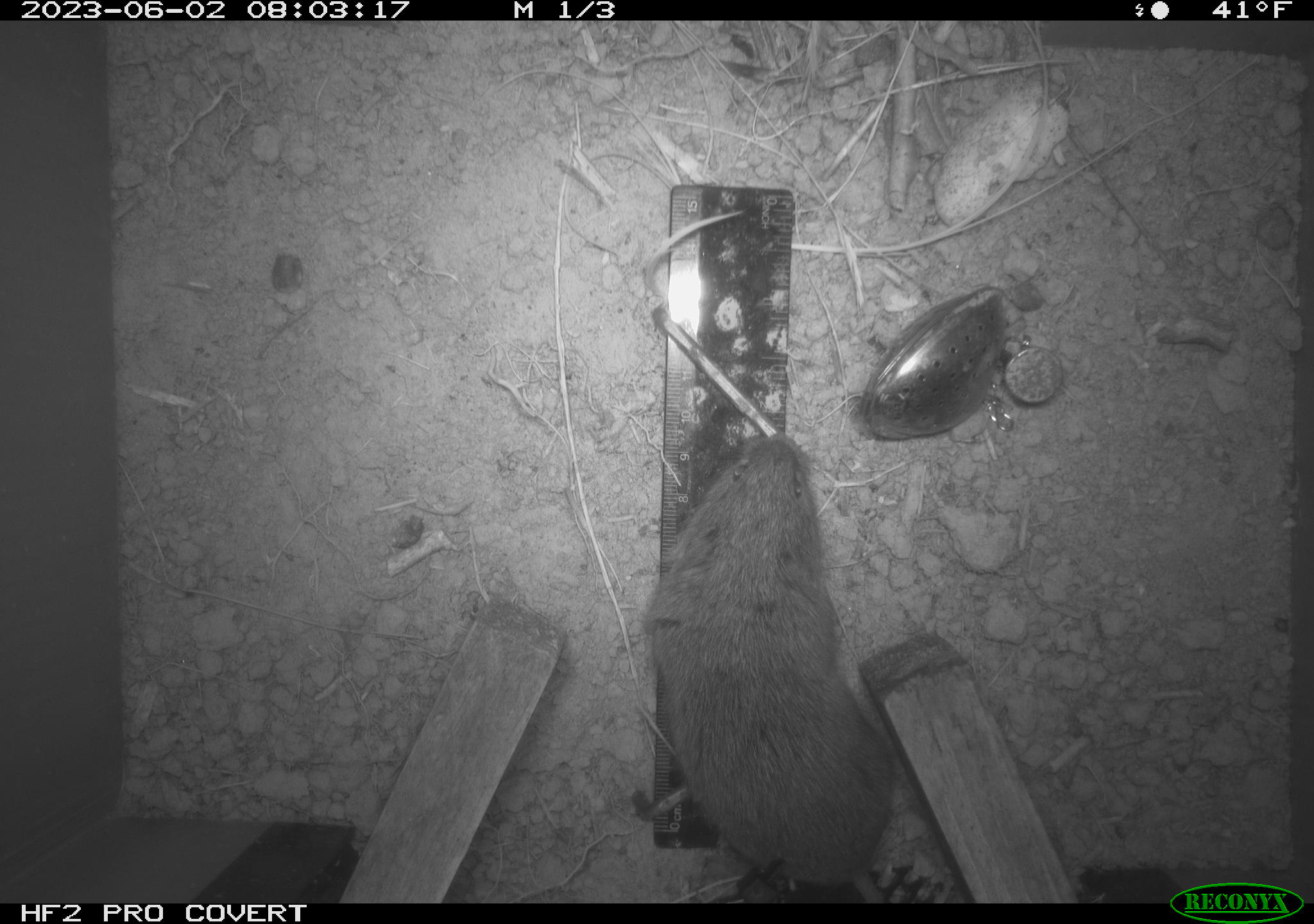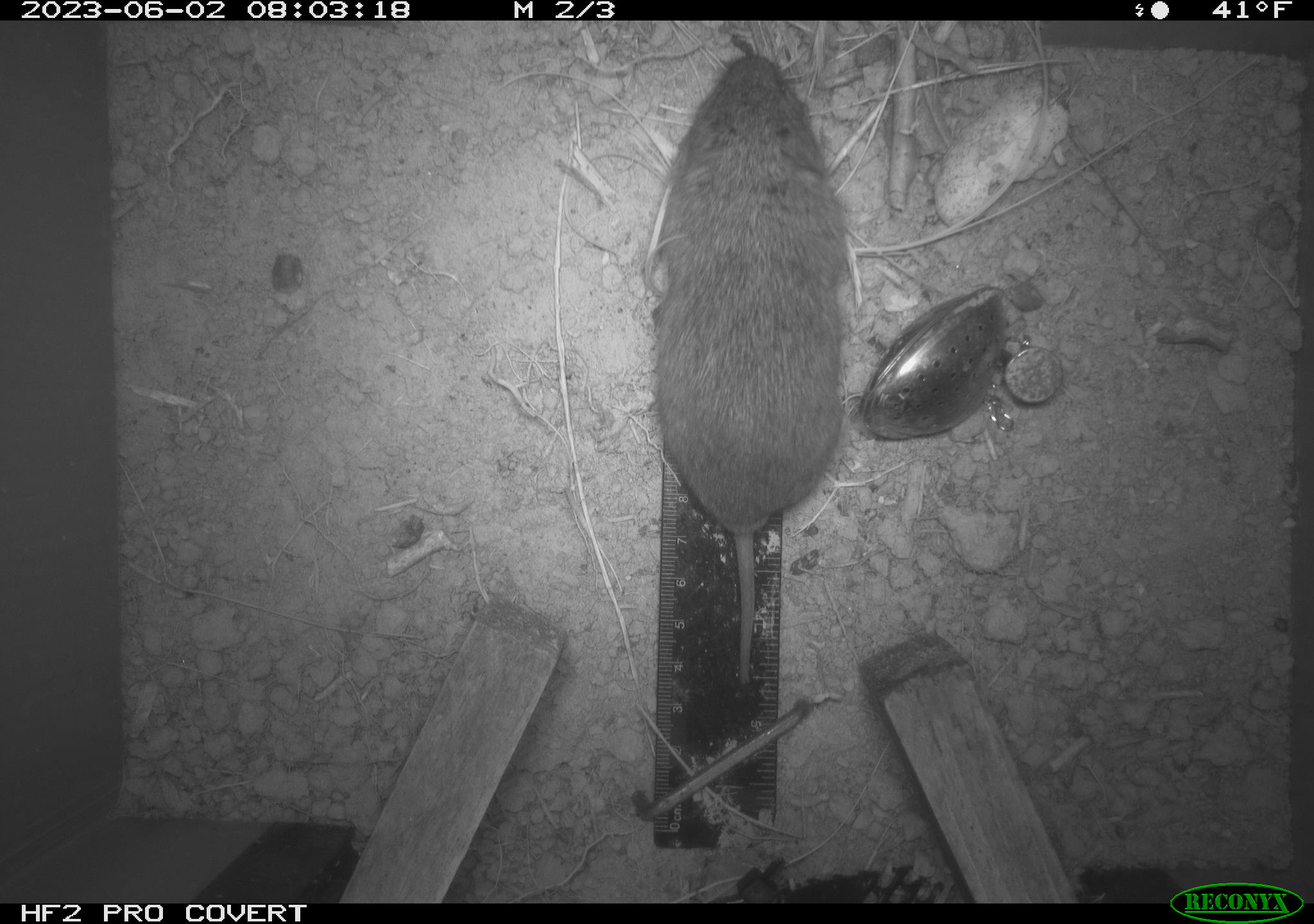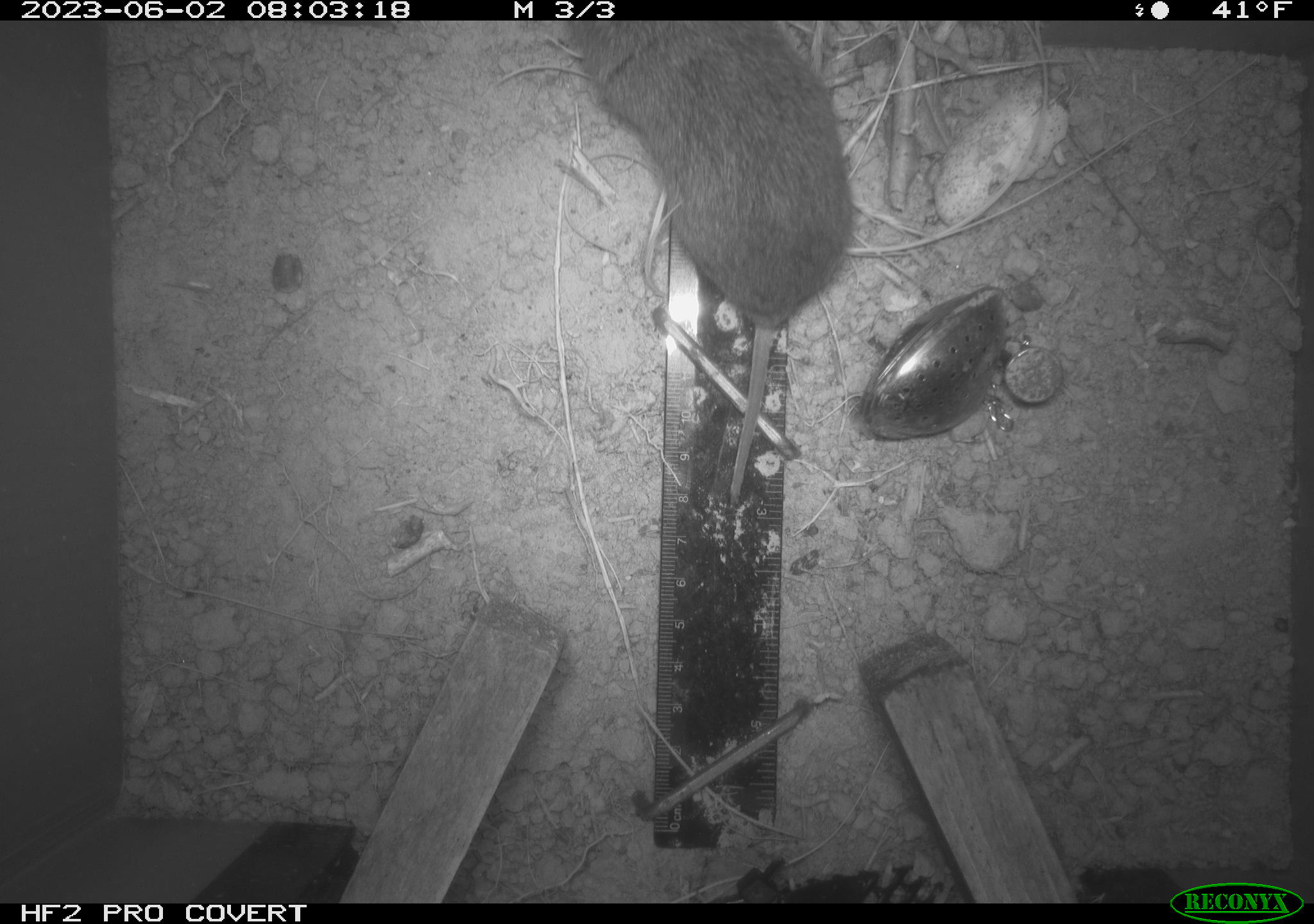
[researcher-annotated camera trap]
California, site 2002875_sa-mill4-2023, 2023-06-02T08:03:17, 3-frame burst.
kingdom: Animalia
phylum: Chordata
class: Mammalia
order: Rodentia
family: Cricetidae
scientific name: Arvicolinae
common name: voles, lemmings, and muskrats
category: arvicolinae subfamily